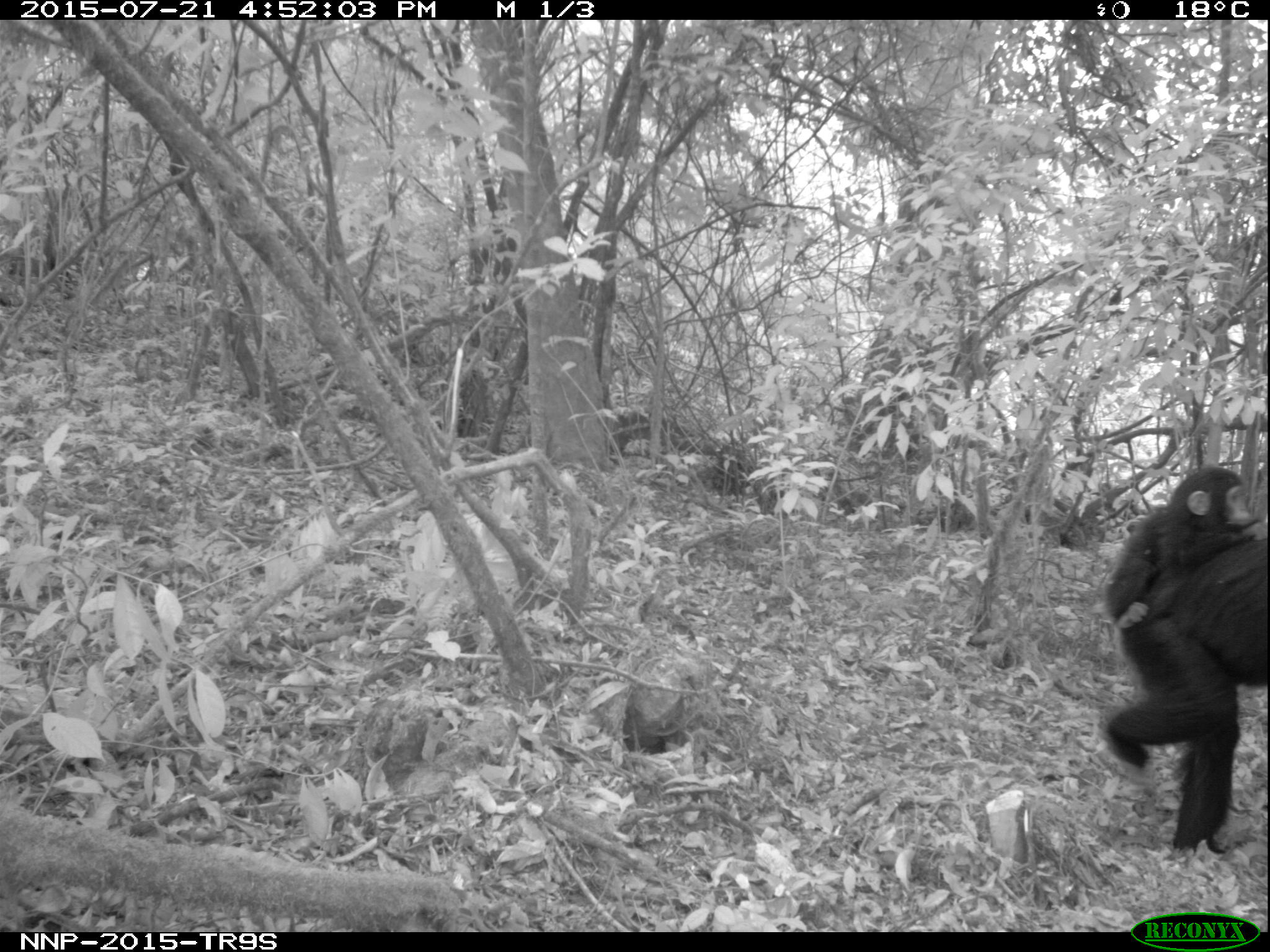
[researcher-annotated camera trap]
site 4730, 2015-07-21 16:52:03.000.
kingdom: Animalia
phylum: Chordata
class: Mammalia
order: Primates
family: Hominidae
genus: Pan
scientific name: Pan troglodytes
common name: chimpanzee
Pan troglodytes (chimpanzee), count 2.